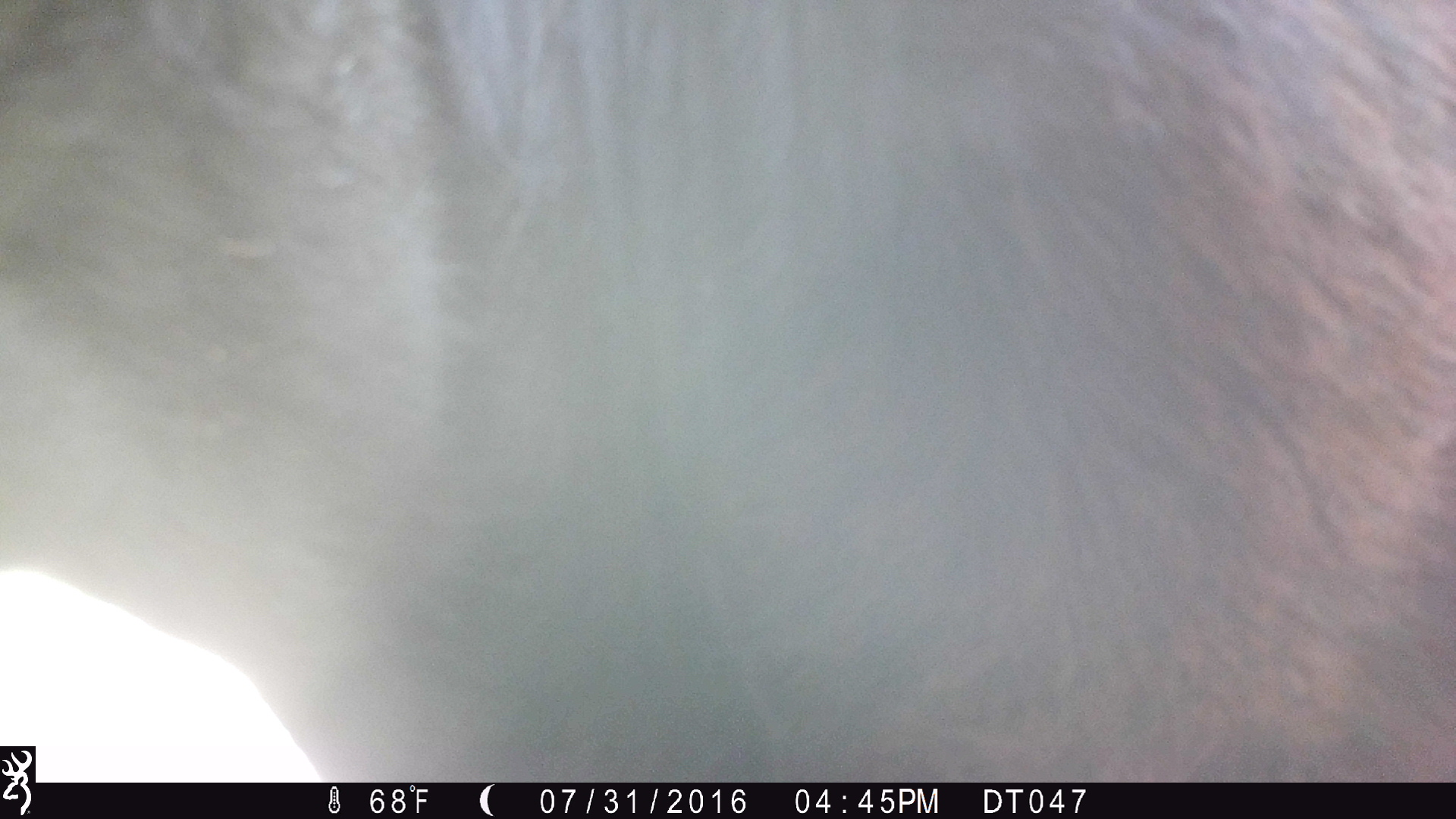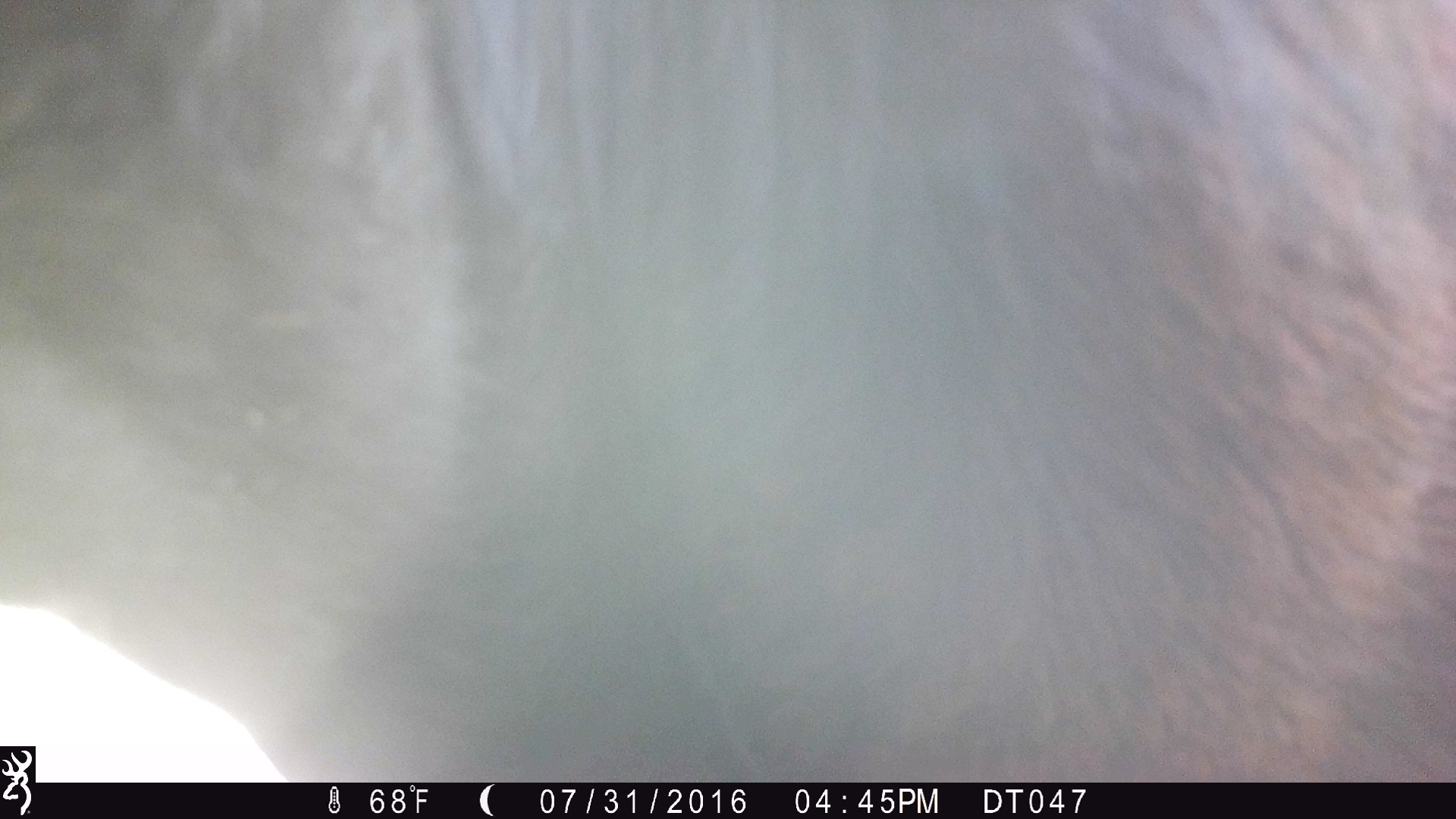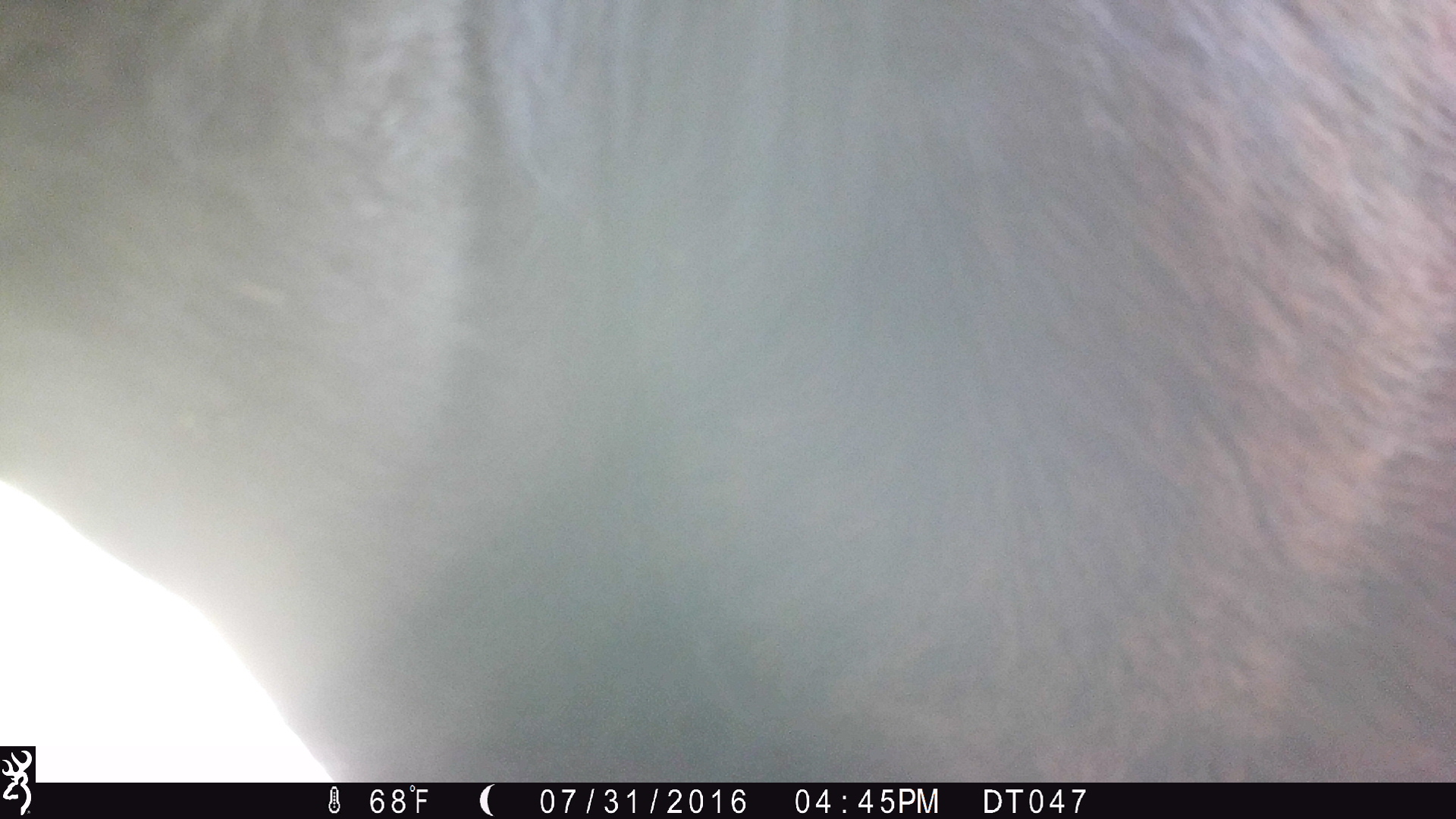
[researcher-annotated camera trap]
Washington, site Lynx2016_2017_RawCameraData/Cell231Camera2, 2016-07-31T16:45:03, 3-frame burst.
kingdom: Animalia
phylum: Chordata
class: Mammalia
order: Artiodactyla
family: Bovidae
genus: Bos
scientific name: Bos taurus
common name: domestic cattle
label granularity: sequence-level